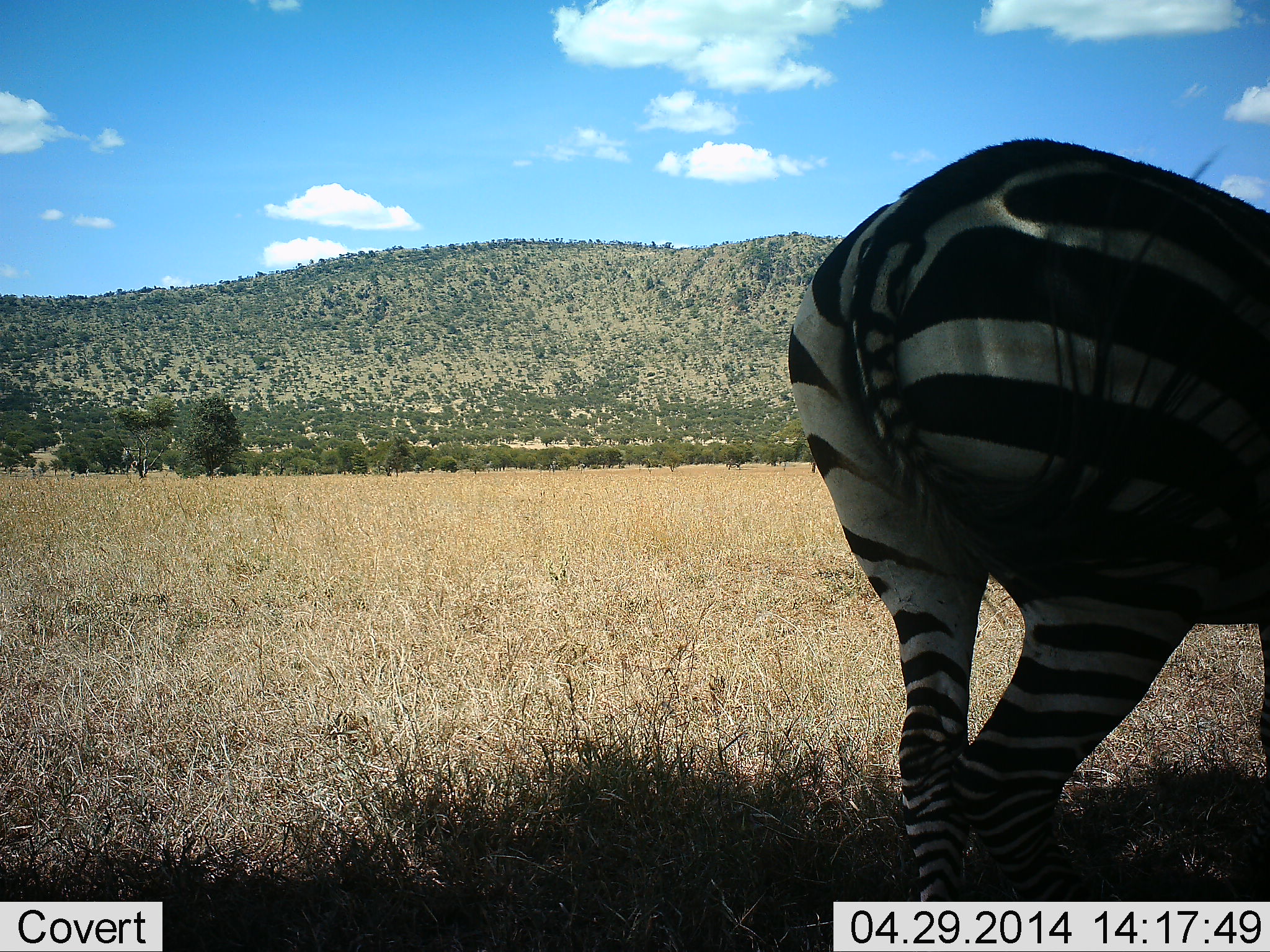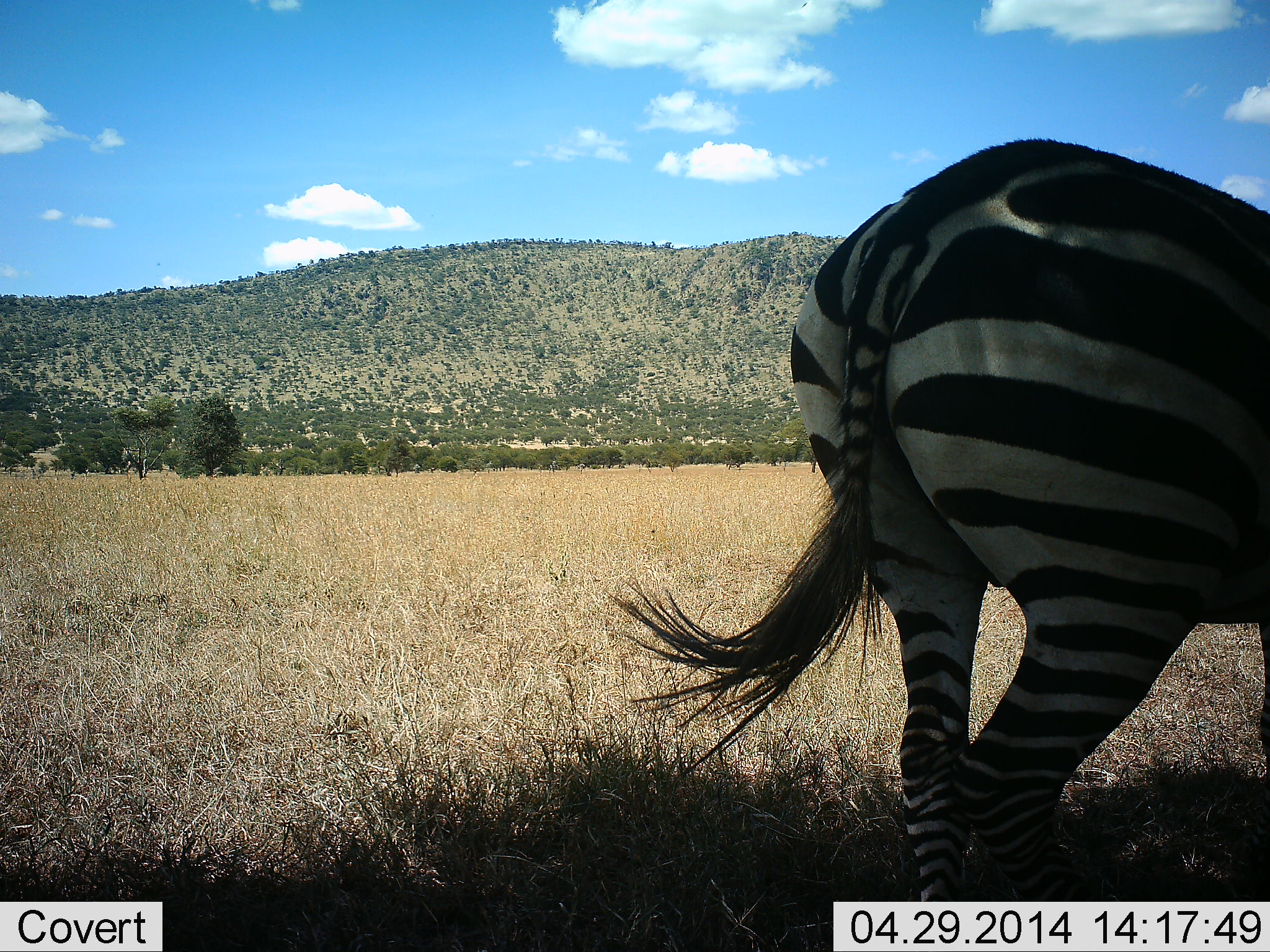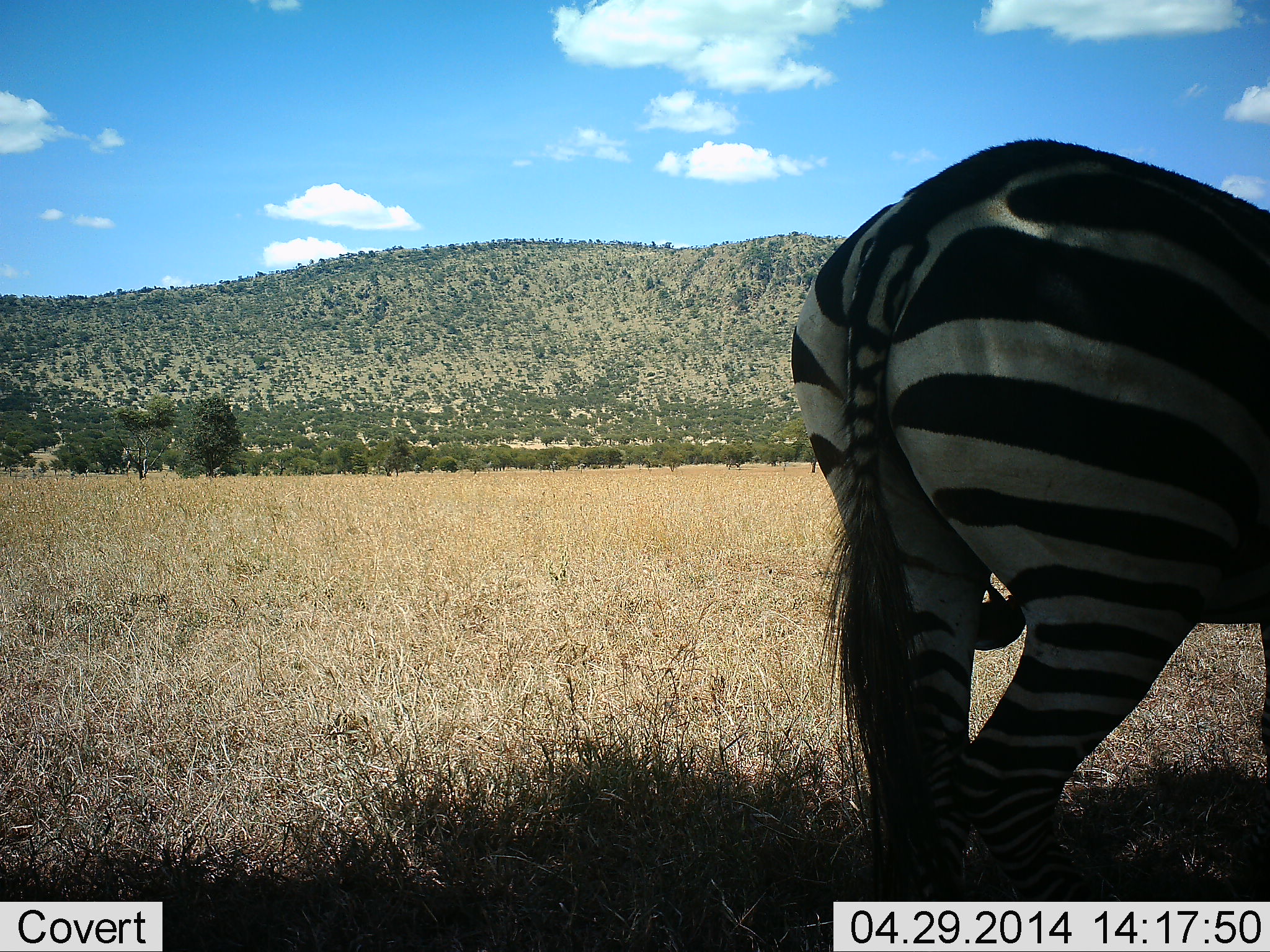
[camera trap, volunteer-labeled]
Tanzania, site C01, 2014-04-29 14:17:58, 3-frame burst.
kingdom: Animalia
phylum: Chordata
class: Mammalia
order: Perissodactyla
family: Equidae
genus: Equus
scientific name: Equus quagga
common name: plains zebra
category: zebra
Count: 1.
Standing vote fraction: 100%.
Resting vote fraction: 10%.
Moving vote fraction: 0%.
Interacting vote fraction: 0%.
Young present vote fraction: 0%.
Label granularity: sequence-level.